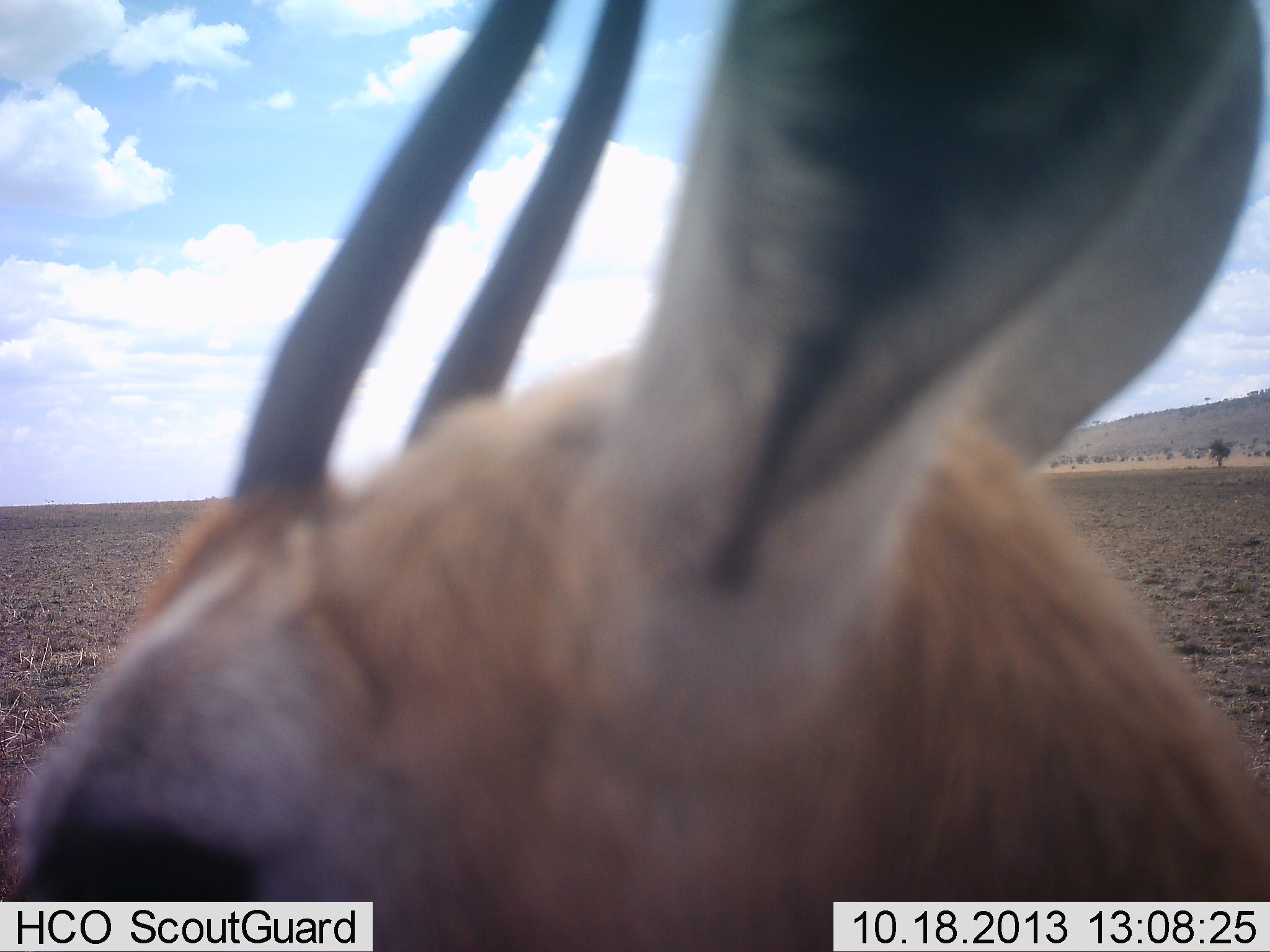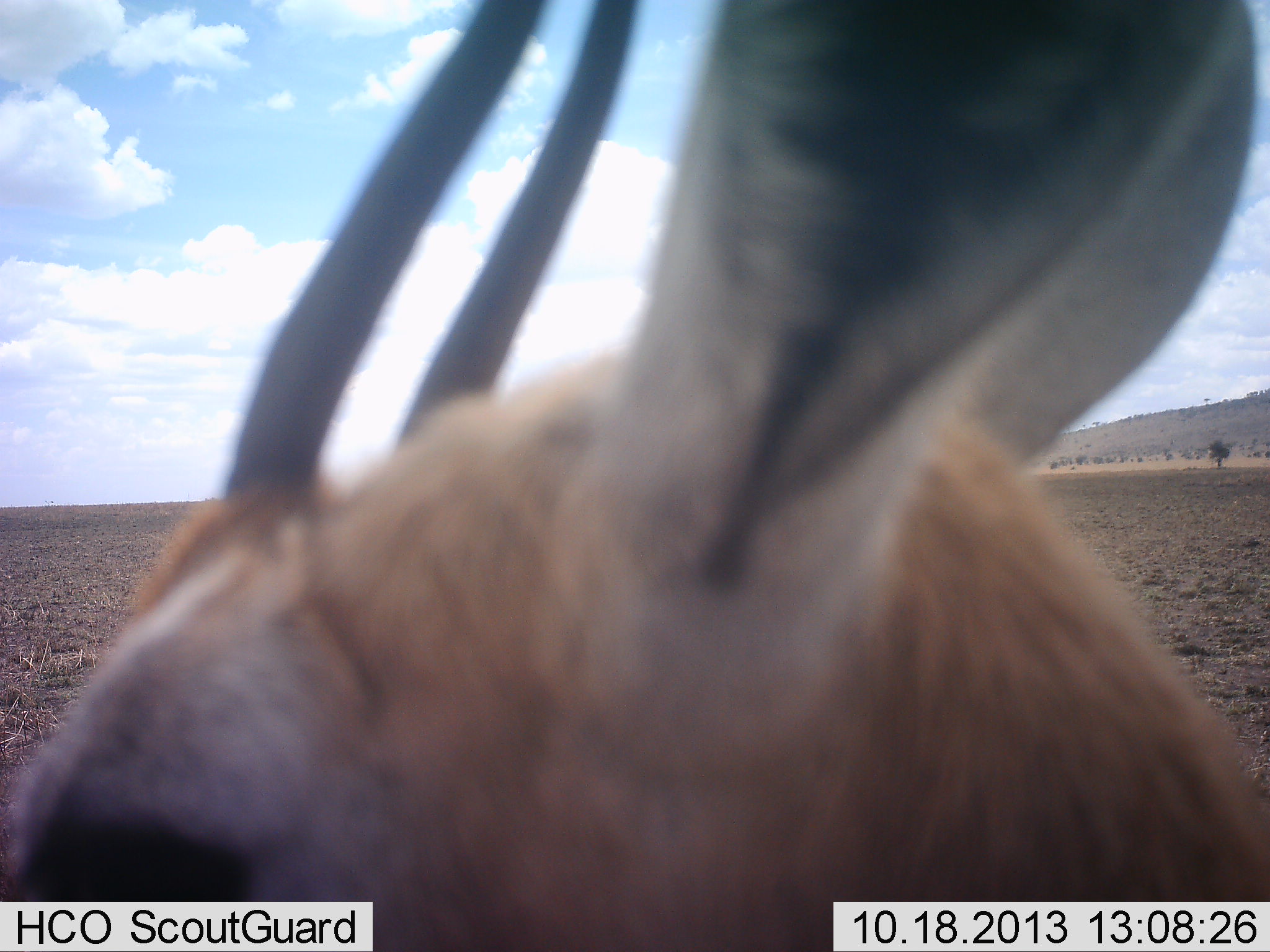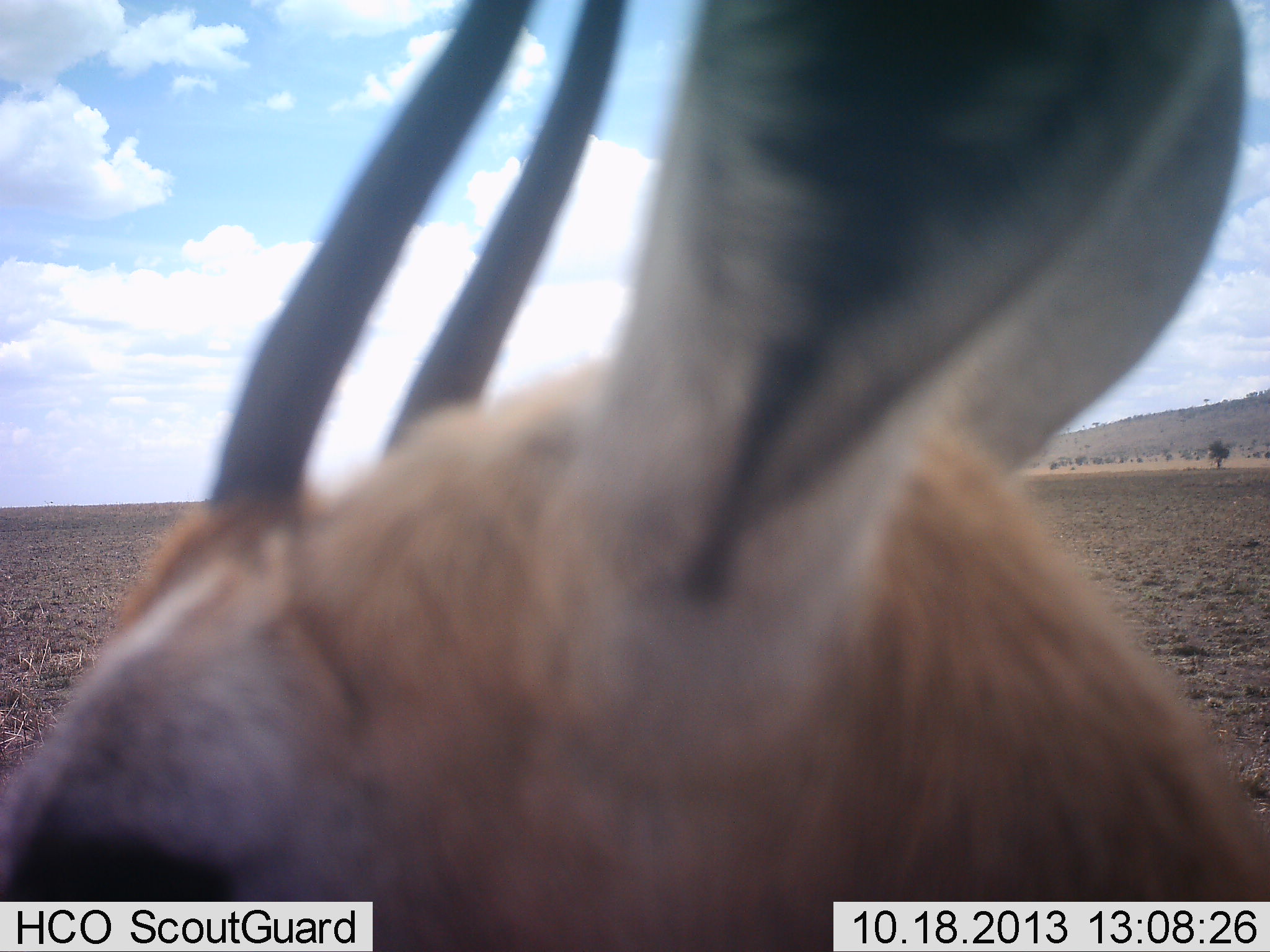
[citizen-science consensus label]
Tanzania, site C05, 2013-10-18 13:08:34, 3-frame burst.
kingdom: Animalia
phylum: Chordata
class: Mammalia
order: Artiodactyla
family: Bovidae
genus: Eudorcas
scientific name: Eudorcas thomsonii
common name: thomson's gazelle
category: gazellethomsons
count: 1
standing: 90%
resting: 0%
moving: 0%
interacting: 10%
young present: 0%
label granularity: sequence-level